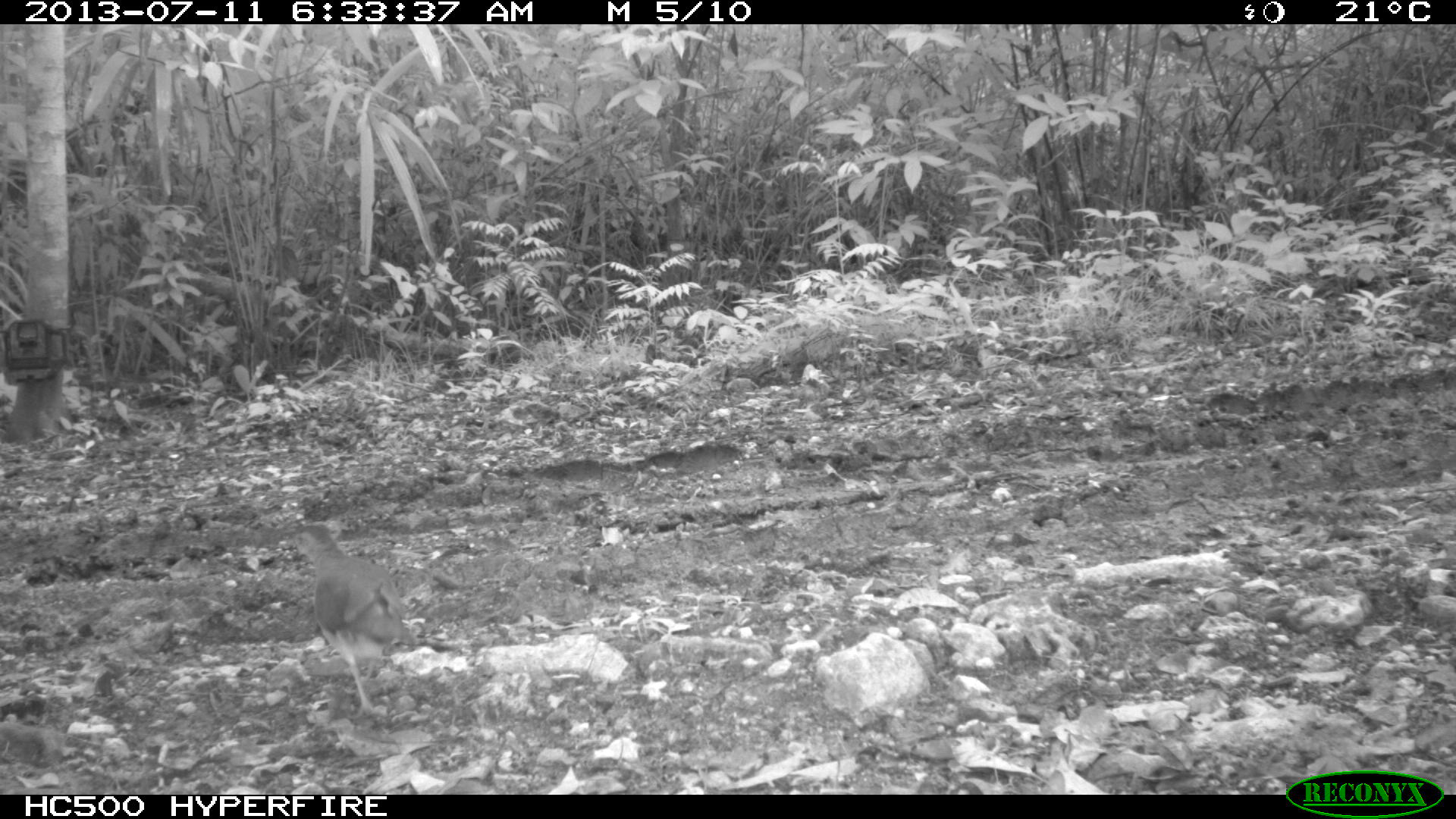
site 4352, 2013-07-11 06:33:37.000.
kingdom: Animalia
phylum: Chordata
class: Aves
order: Columbiformes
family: Columbidae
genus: Leptotila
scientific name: Leptotila plumbeiceps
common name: gray-headed dove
Leptotila plumbeiceps (gray-headed dove), count 1.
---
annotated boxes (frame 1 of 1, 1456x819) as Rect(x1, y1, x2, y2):
leptotila plumbeiceps: Rect(286, 521, 420, 722)